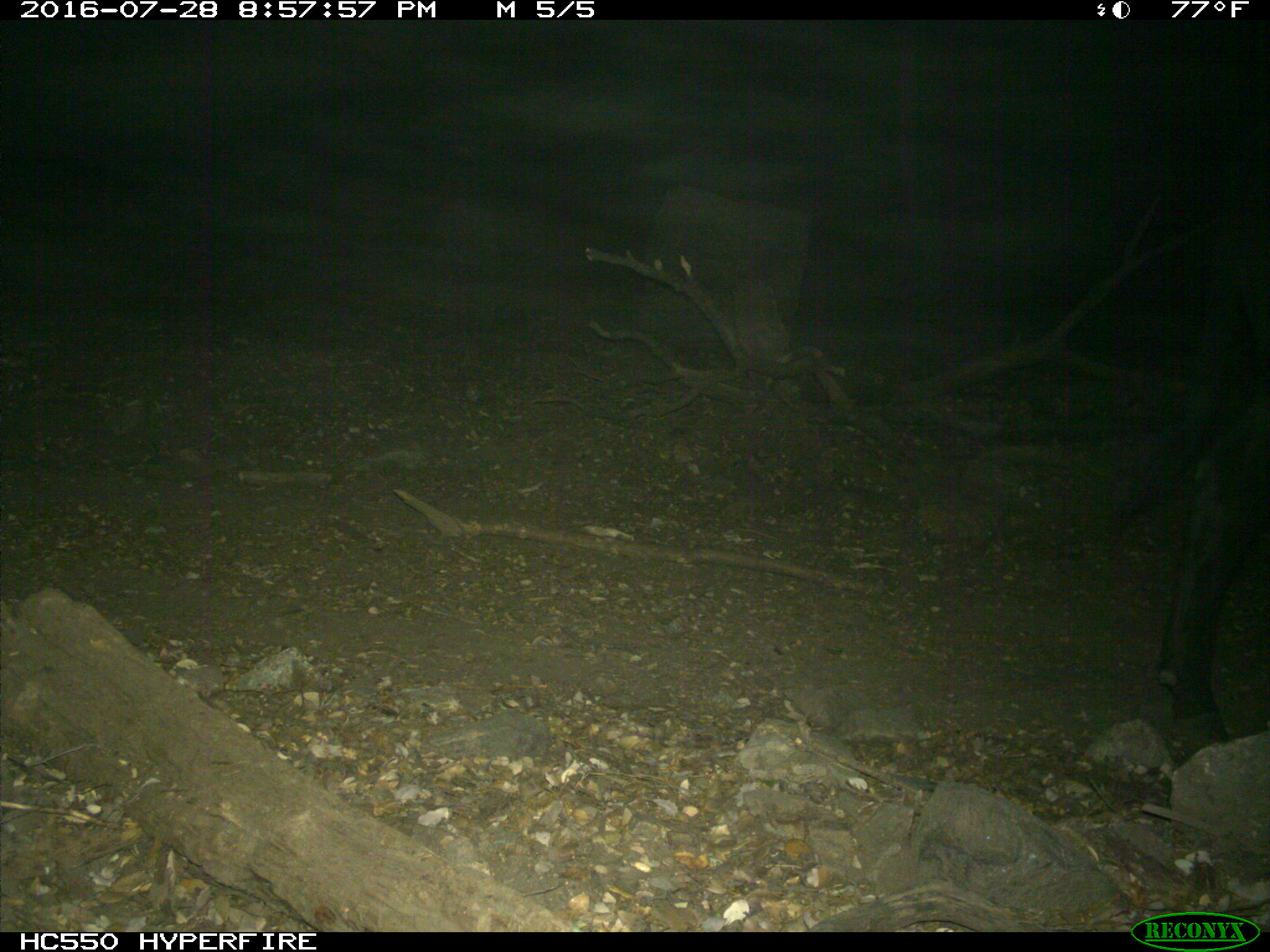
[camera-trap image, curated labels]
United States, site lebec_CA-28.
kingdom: Animalia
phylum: Chordata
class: Mammalia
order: Artiodactyla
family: Bovidae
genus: Bos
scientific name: Bos taurus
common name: domestic cow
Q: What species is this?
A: Bos taurus (domestic cow).